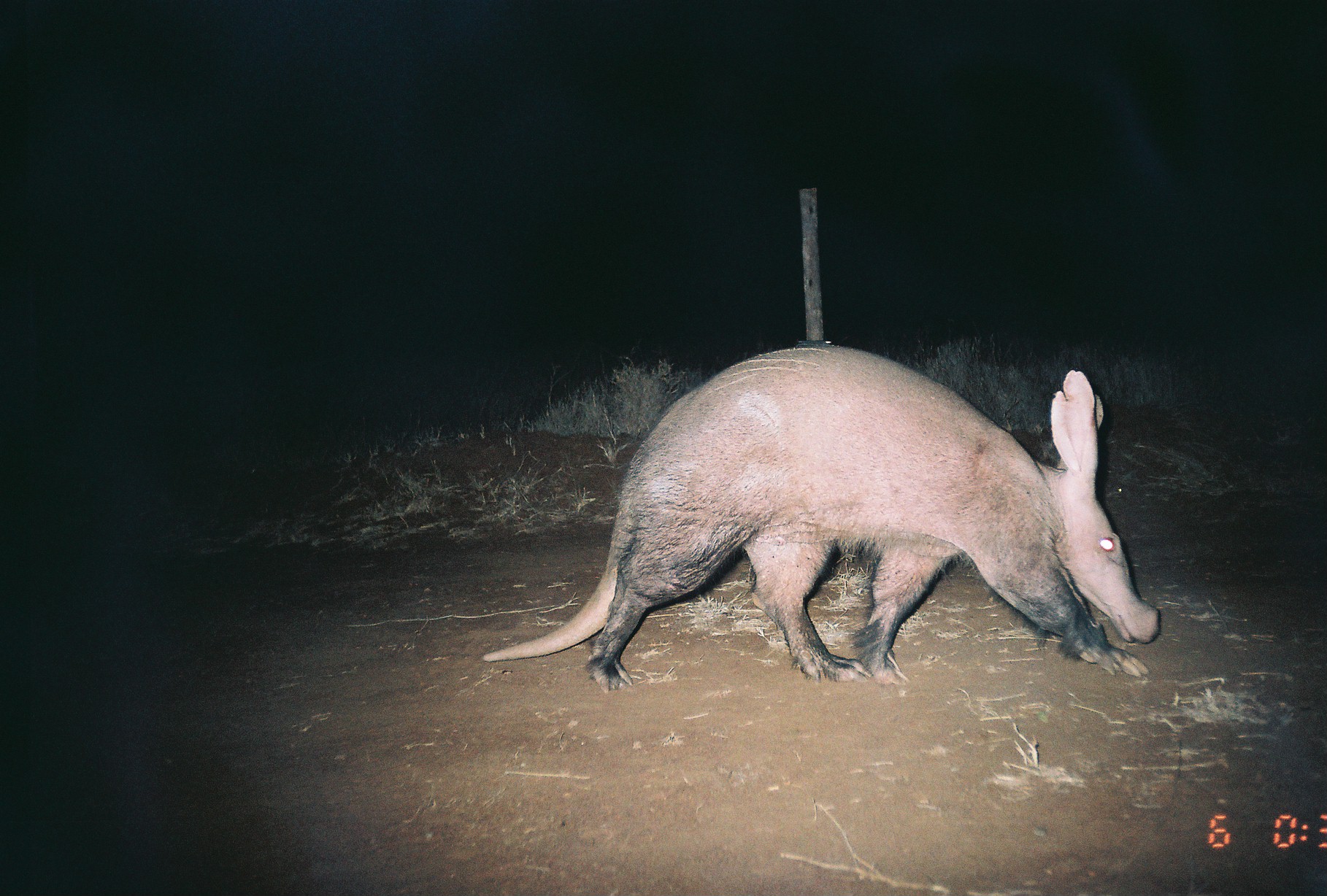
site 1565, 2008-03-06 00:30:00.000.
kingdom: Animalia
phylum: Chordata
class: Mammalia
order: Tubulidentata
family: Orycteropodidae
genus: Orycteropus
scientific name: Orycteropus afer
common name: aardvark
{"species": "Orycteropus afer (aardvark)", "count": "1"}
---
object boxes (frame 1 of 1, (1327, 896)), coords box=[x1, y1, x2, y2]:
orycteropus afer: box=[482, 343, 1162, 692]